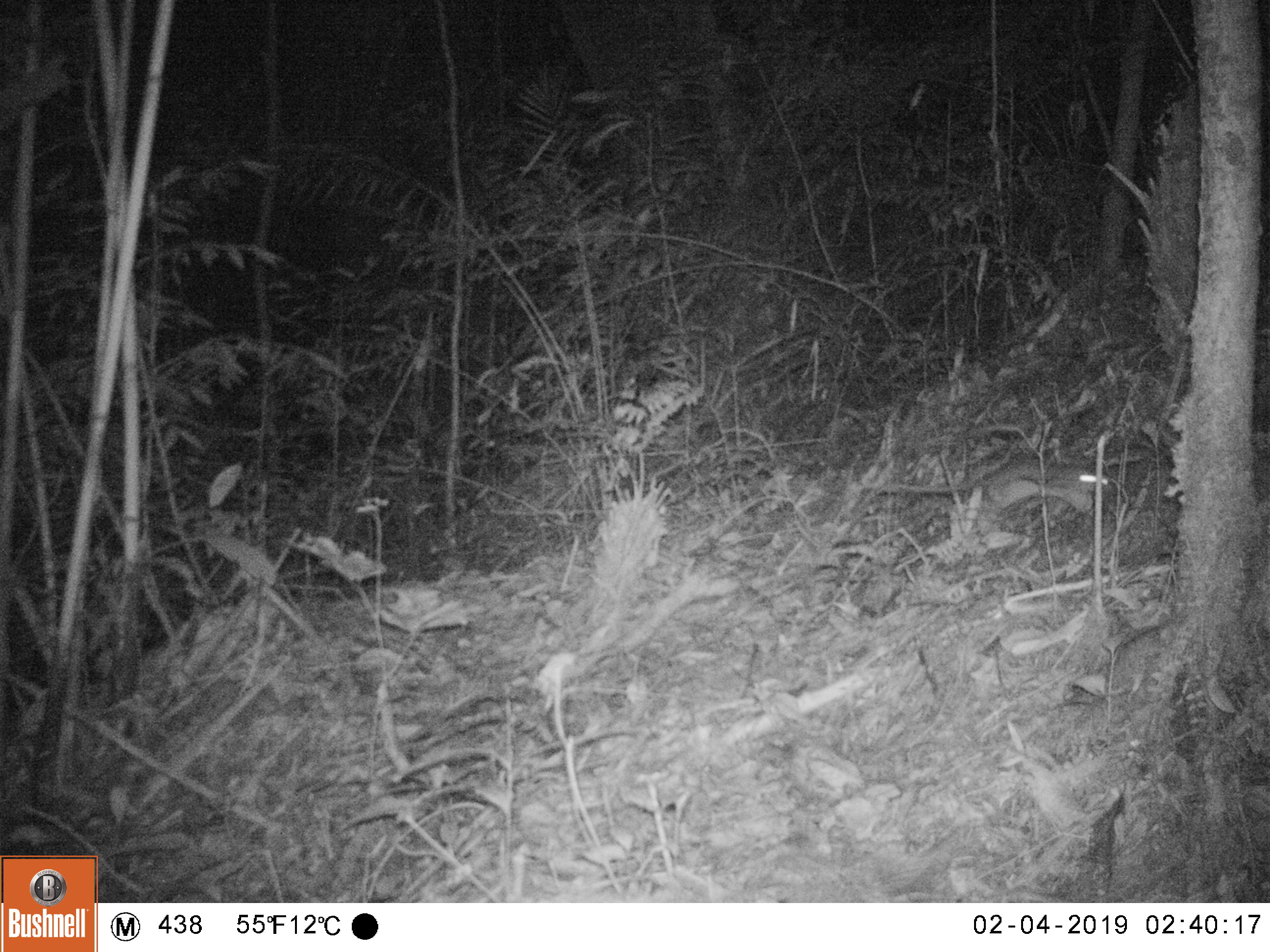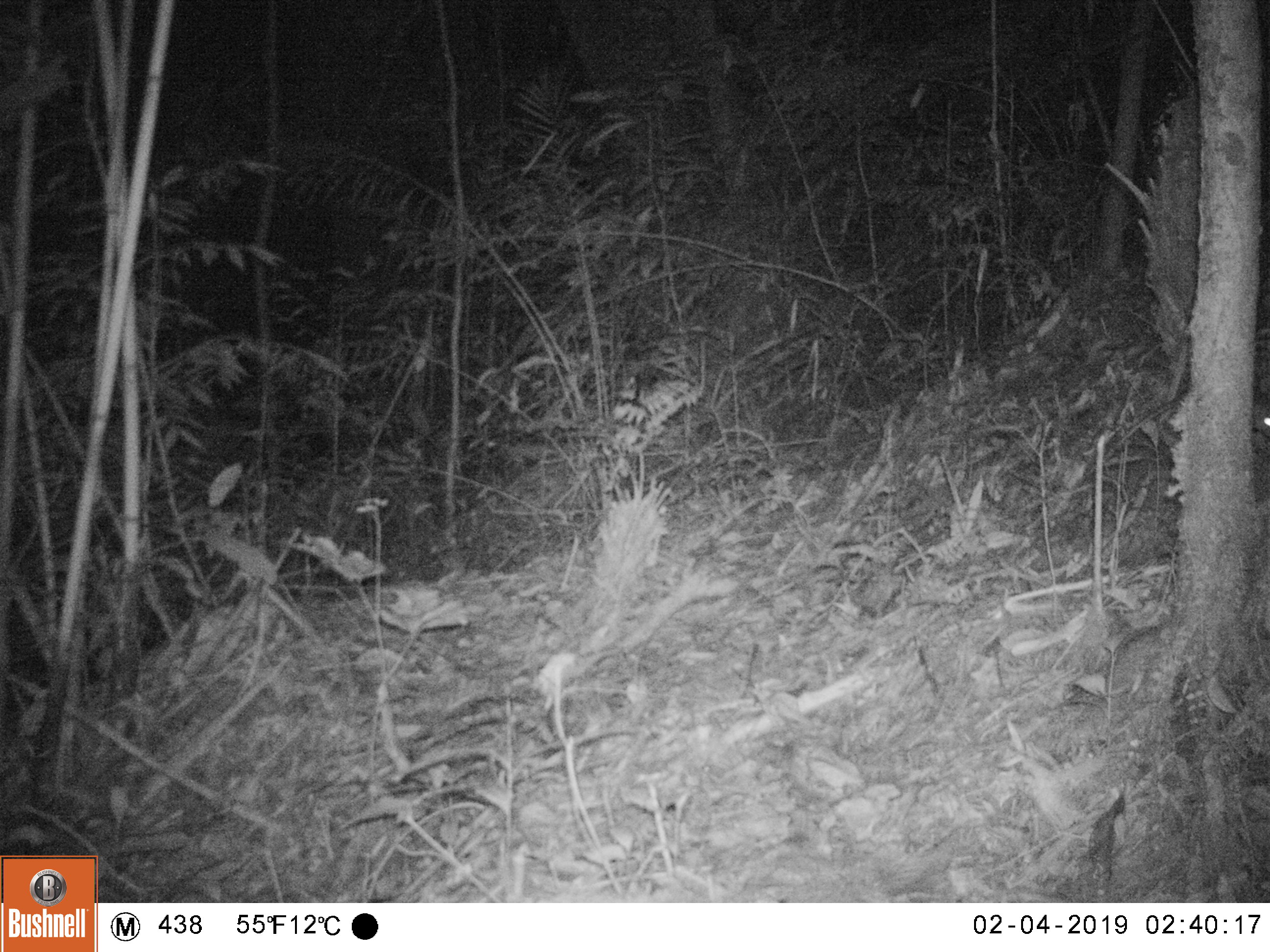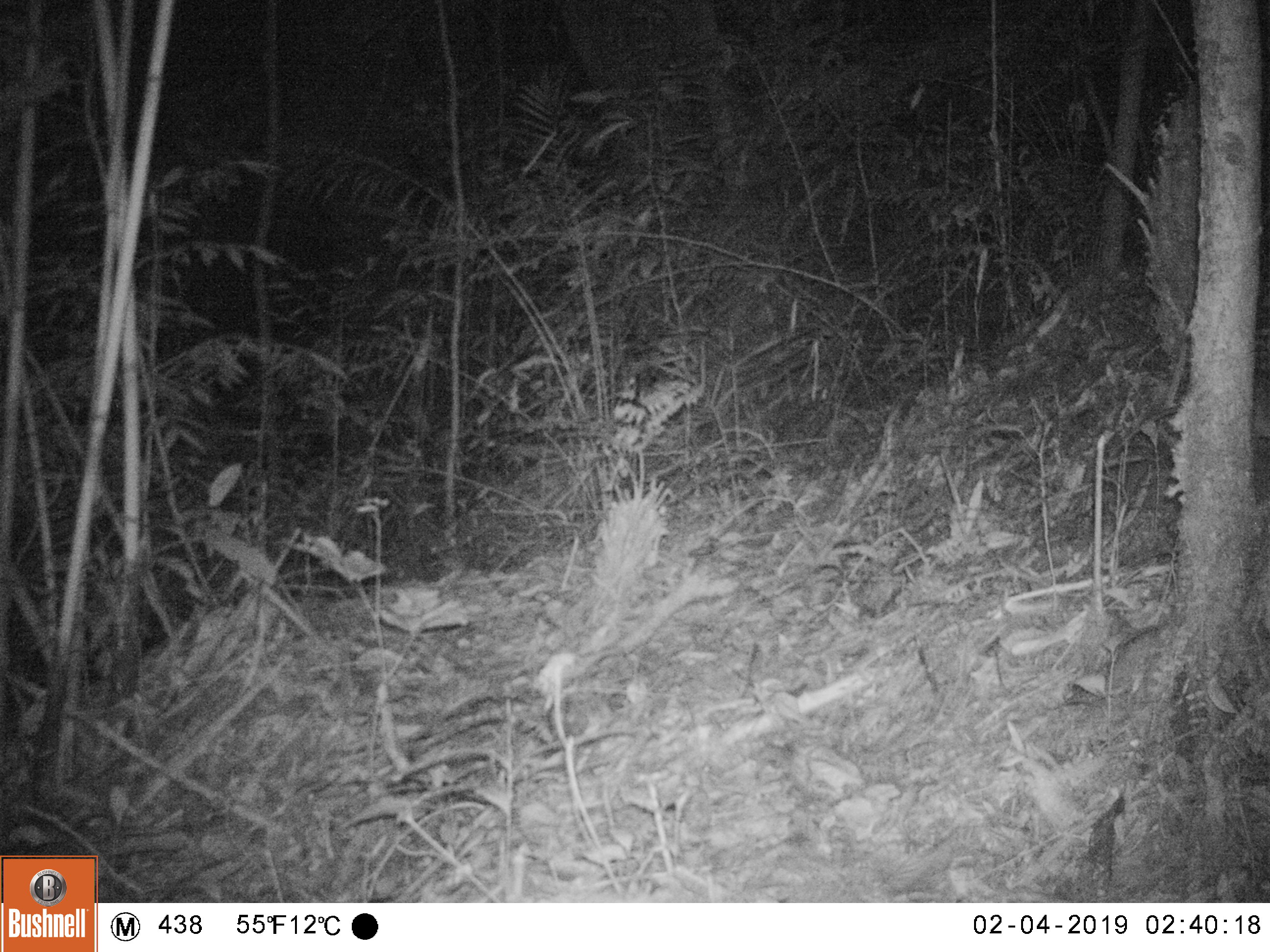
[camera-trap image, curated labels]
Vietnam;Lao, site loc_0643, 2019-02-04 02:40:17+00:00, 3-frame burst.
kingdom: Animalia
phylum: Chordata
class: Mammalia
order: Rodentia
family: Muridae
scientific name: Muridae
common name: old-world mice and rats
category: unidentified murid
Unidentified murid (old-world mice and rats) (Muridae). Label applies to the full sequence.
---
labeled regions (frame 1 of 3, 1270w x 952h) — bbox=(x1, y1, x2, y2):
unidentified murid: bbox=(874, 458, 1109, 515)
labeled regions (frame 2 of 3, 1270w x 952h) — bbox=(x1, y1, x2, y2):
unidentified murid: bbox=(1083, 395, 1270, 473)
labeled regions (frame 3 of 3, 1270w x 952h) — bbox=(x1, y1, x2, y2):
unidentified murid: bbox=(1107, 373, 1270, 458)